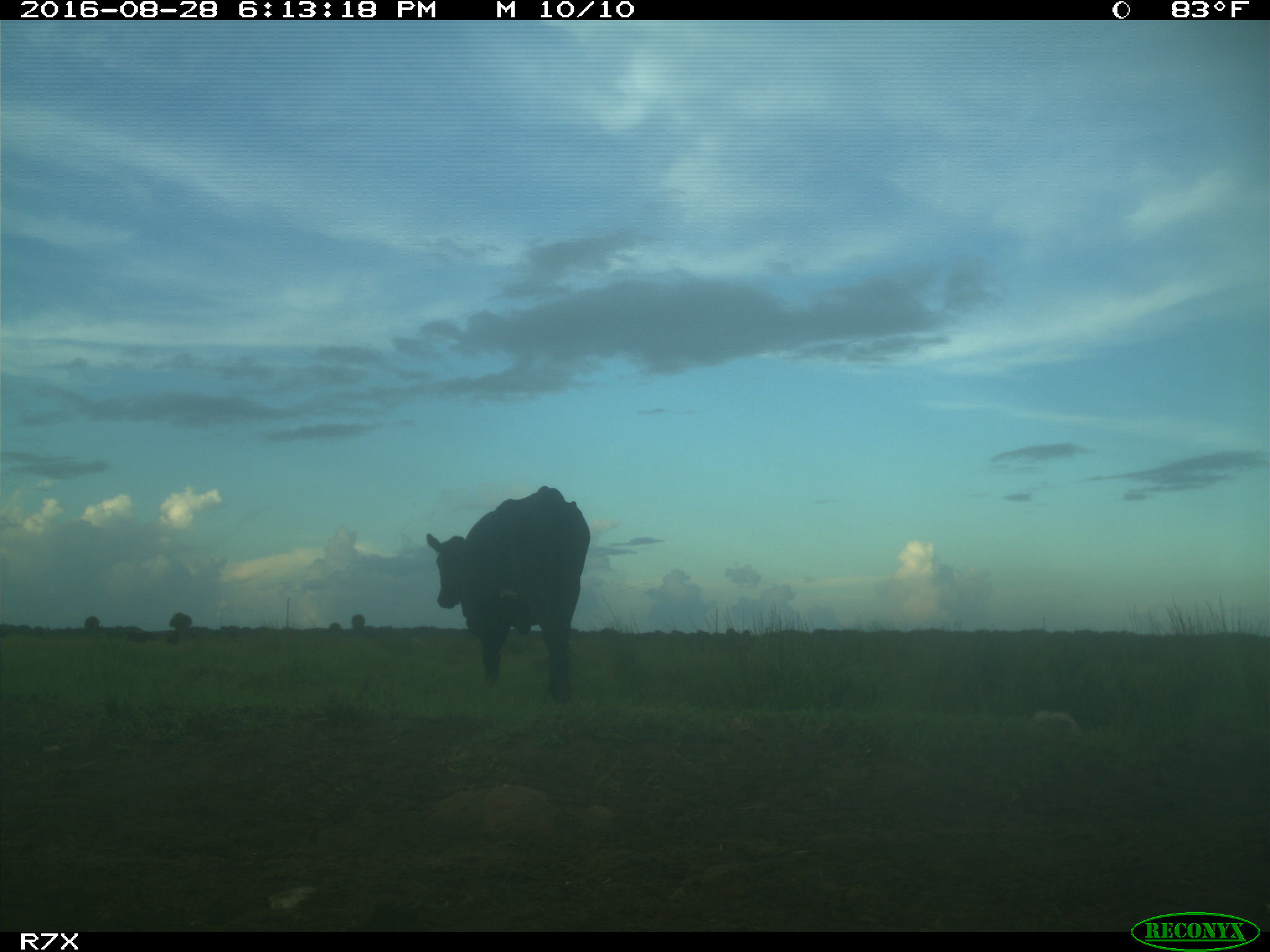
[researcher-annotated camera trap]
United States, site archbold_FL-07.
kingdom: Animalia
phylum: Chordata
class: Mammalia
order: Artiodactyla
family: Bovidae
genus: Bos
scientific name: Bos taurus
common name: domestic cow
Bos taurus (domestic cow).